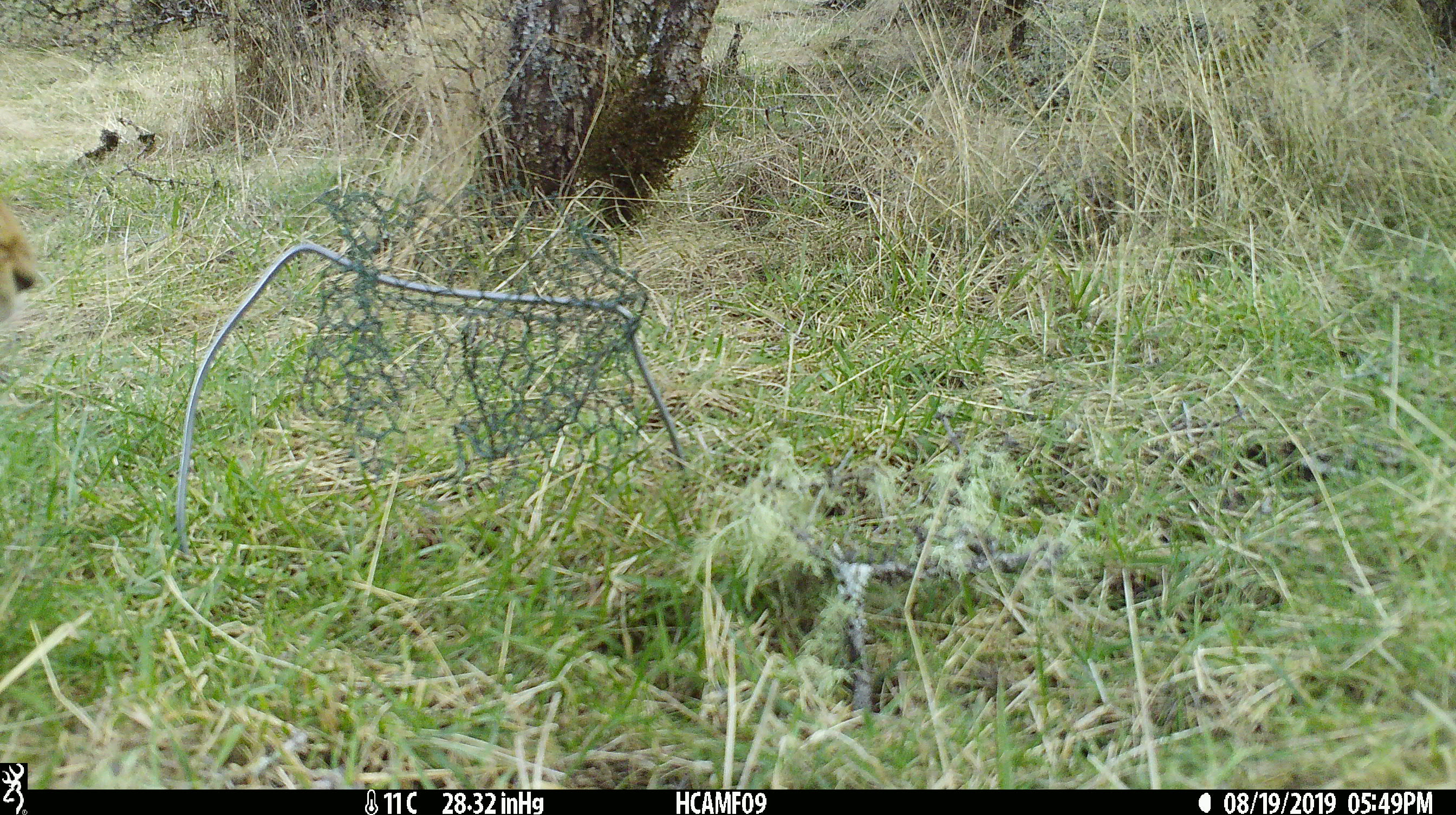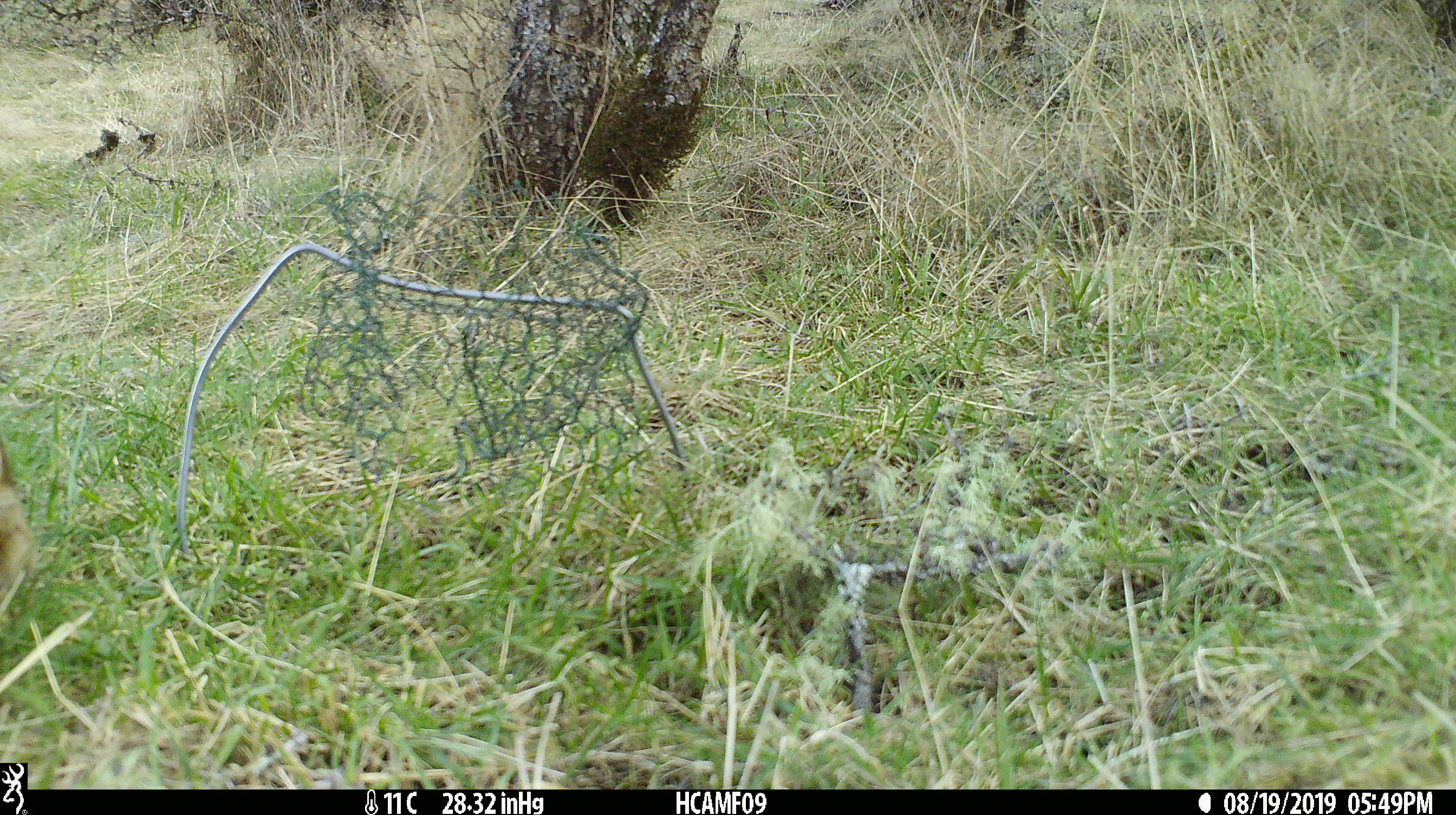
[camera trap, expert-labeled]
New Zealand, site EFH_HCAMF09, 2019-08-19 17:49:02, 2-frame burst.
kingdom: Animalia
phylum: Chordata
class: Mammalia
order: Lagomorpha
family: Leporidae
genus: Lepus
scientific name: Lepus europaeus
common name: brown hare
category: hare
Hare (brown hare) (Lepus europaeus).